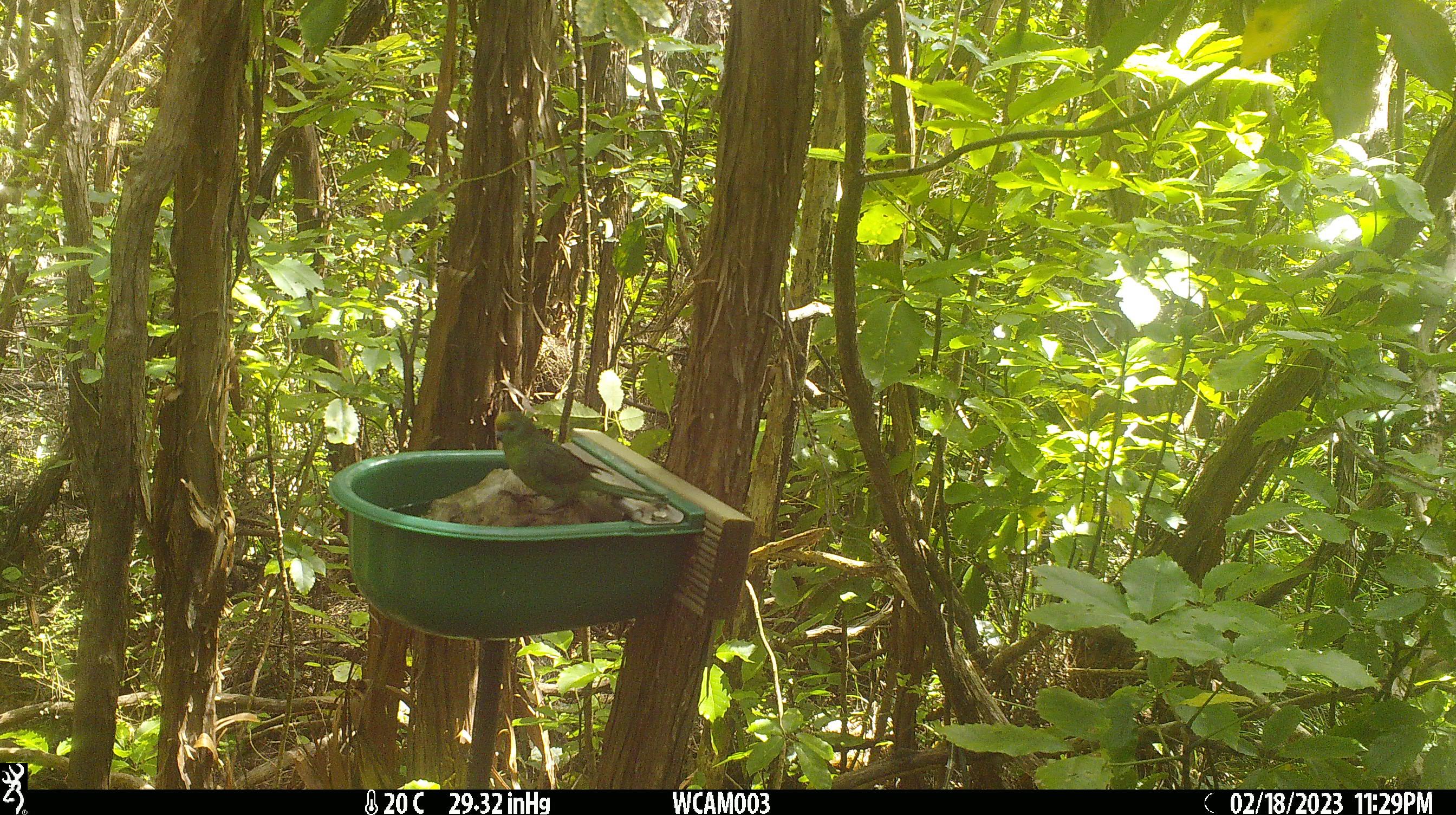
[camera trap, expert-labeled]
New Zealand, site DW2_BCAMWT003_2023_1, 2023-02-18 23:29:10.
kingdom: Animalia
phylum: Chordata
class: Aves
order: Psittaciformes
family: Psittaculidae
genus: Cyanoramphus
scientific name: Cyanoramphus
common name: parakeet